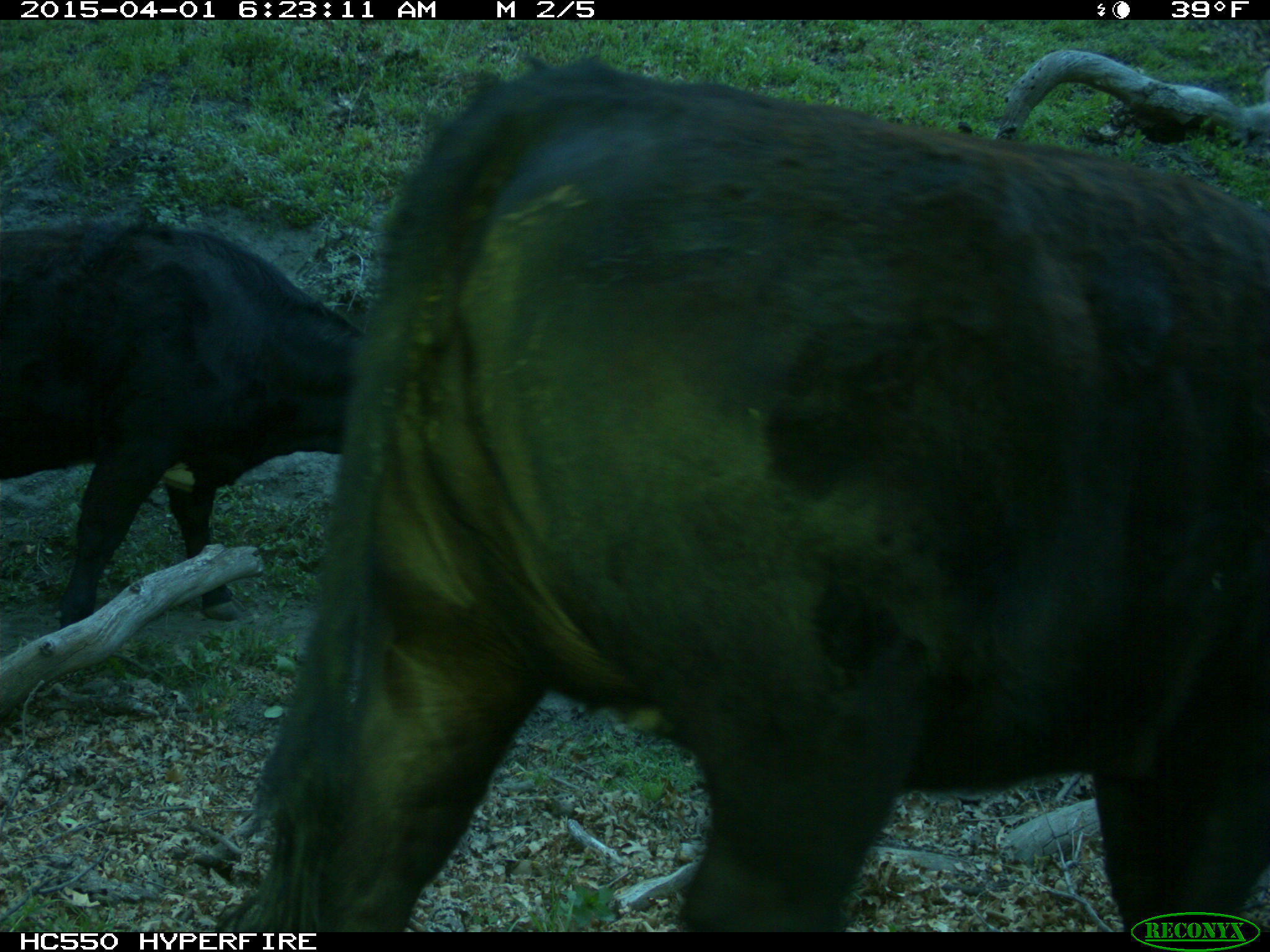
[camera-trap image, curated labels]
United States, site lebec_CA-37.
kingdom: Animalia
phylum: Chordata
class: Mammalia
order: Artiodactyla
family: Bovidae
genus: Bos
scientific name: Bos taurus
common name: domestic cow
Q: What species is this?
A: Bos taurus (domestic cow).